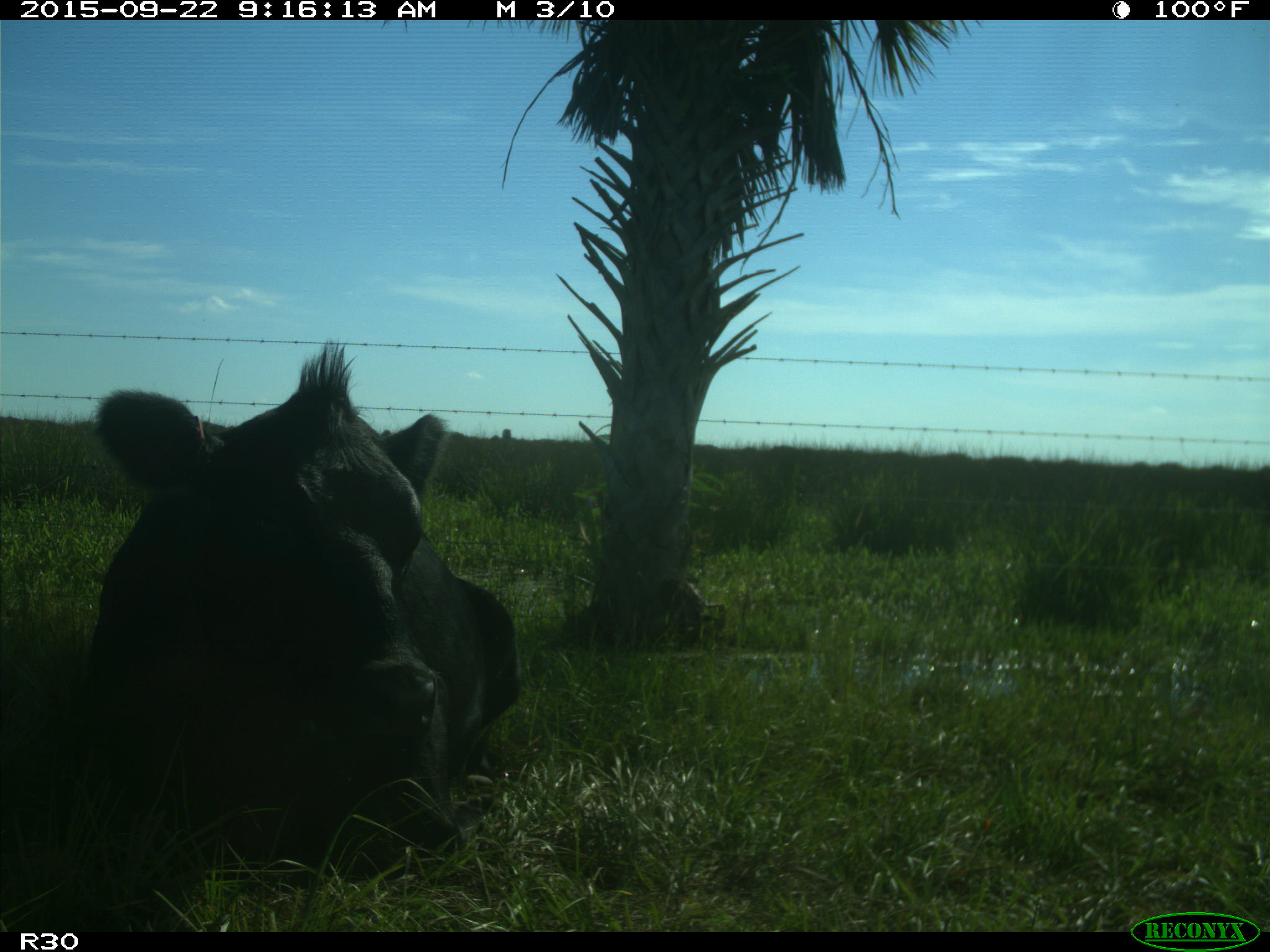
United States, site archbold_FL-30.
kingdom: Animalia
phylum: Chordata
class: Mammalia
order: Artiodactyla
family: Bovidae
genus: Bos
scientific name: Bos taurus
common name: domestic cow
Bos taurus (domestic cow).